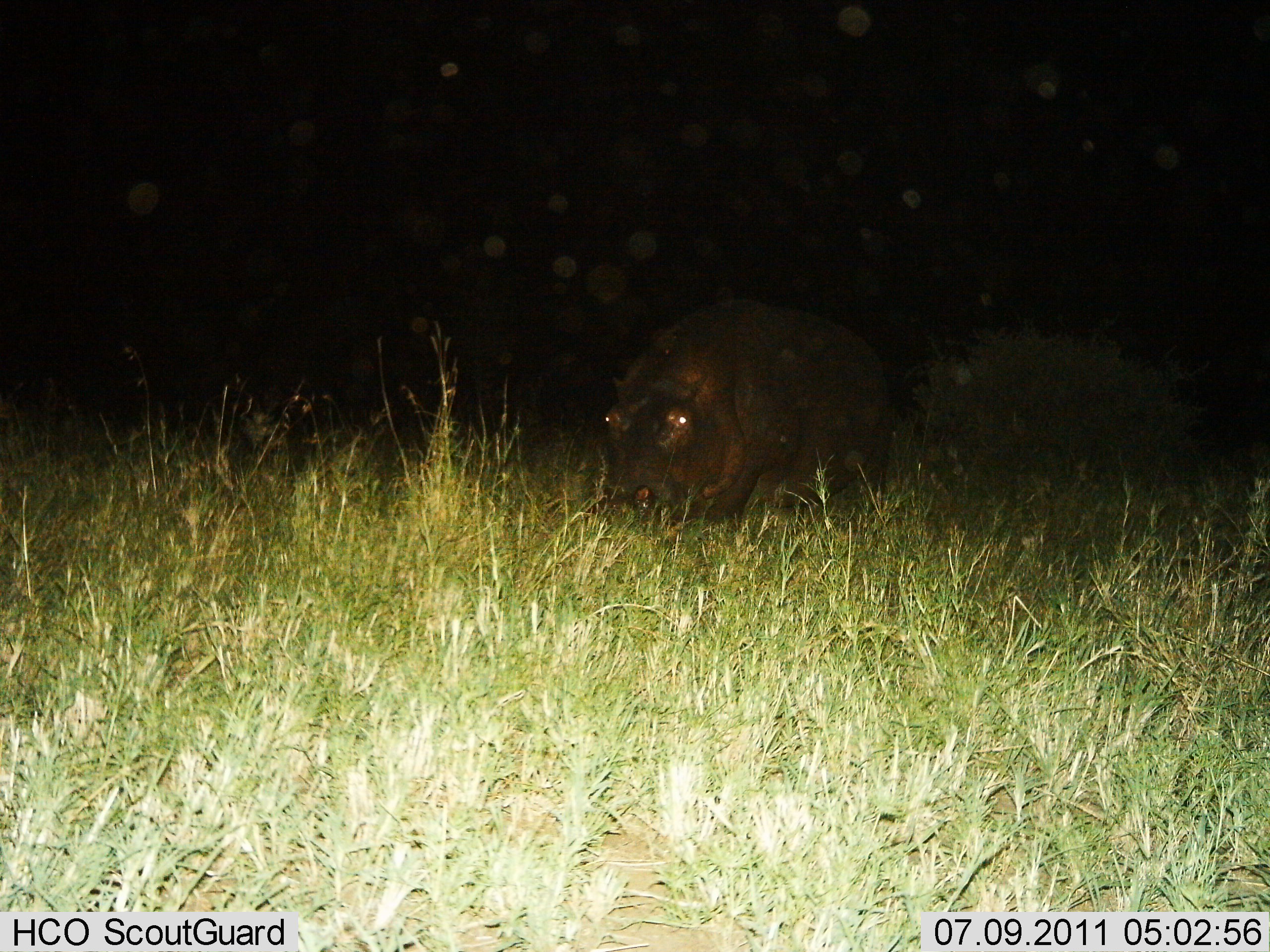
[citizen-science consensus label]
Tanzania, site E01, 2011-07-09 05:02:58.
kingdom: Animalia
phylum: Chordata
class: Mammalia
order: Artiodactyla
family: Hippopotamidae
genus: Hippopotamus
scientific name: Hippopotamus amphibius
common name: hippopotamus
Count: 1.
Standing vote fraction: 25%.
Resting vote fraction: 8%.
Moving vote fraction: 25%.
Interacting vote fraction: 0%.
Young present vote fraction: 0%.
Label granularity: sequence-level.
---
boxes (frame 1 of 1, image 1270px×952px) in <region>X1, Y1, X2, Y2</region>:
animal: <region>601, 298, 891, 538</region>